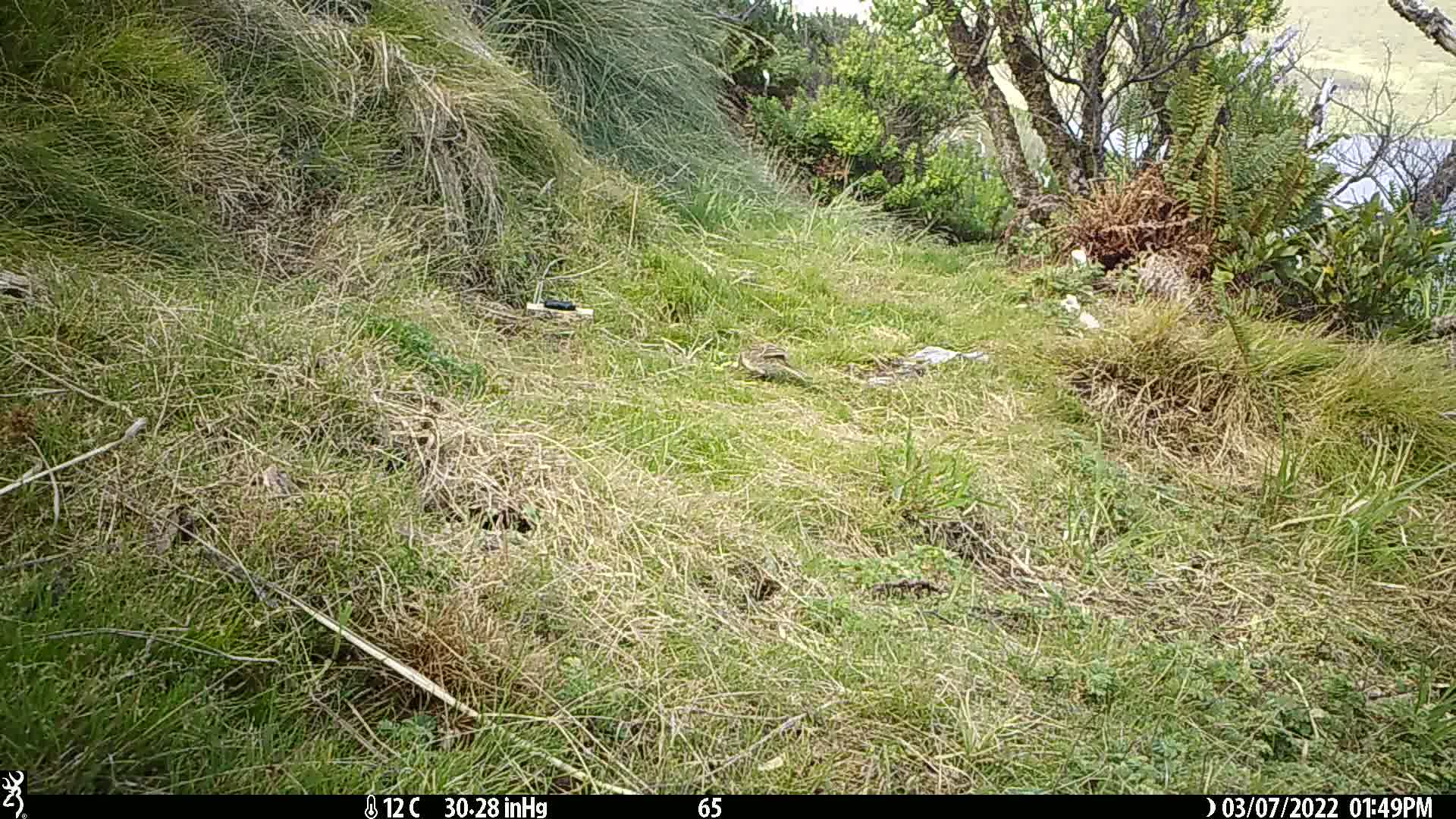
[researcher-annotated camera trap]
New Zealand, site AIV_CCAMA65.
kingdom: Animalia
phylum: Chordata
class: Aves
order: Passeriformes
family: Motacillidae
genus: Anthus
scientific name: Anthus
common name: pipit